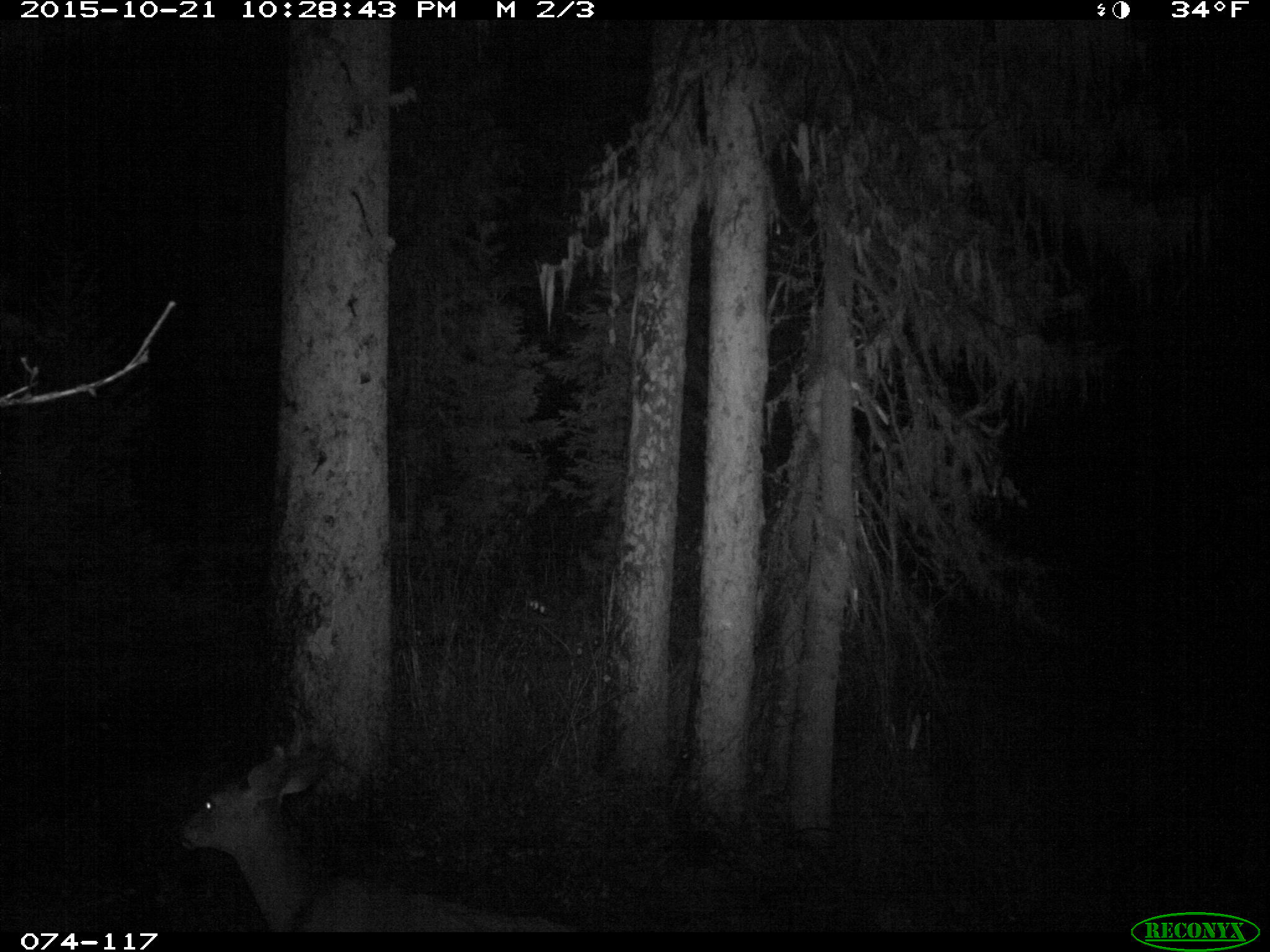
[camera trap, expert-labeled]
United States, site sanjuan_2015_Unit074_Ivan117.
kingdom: Animalia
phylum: Chordata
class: Mammalia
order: Artiodactyla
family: Cervidae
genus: Odocoileus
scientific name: Odocoileus hemionus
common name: mule deer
Odocoileus hemionus (mule deer).